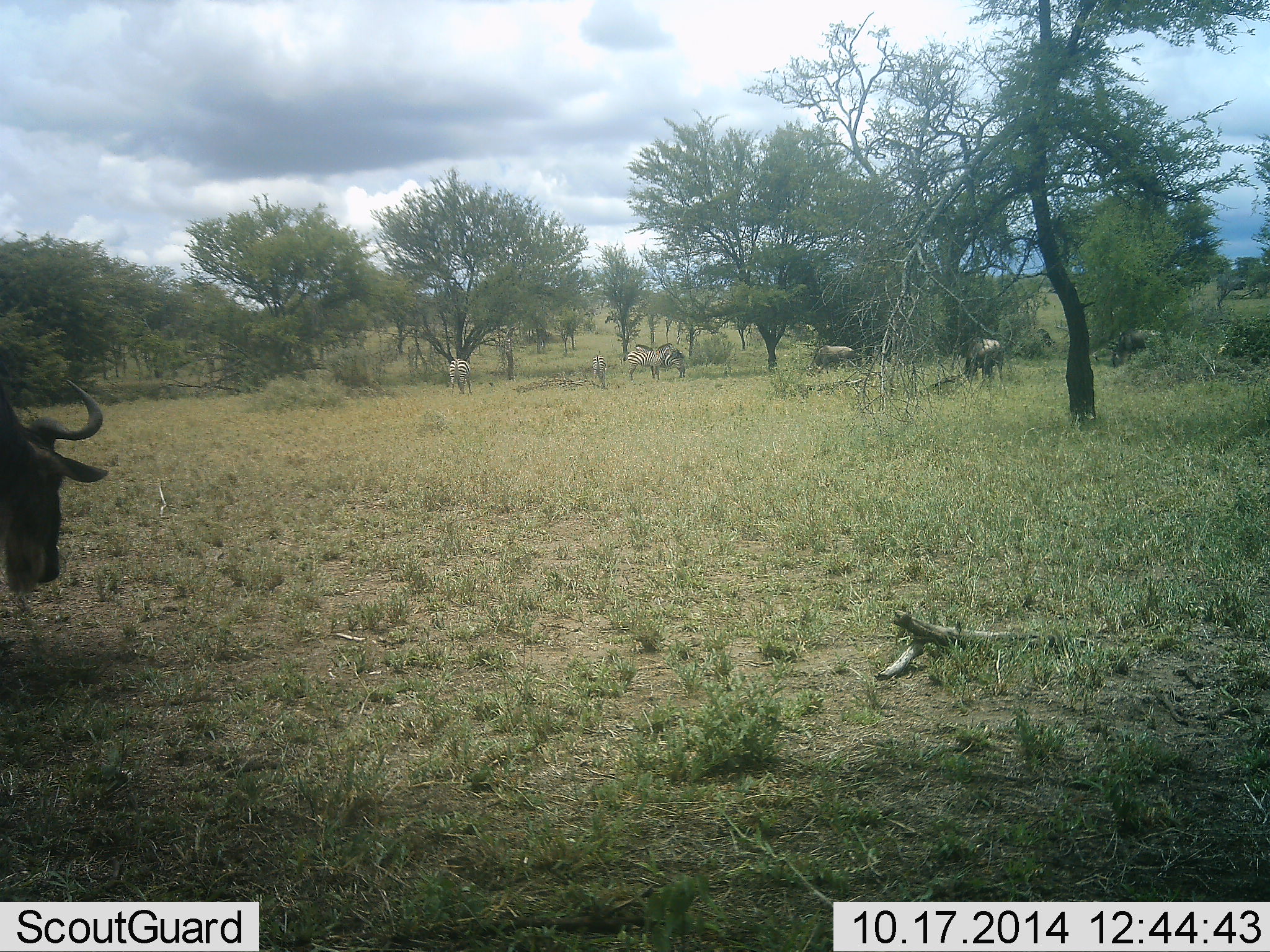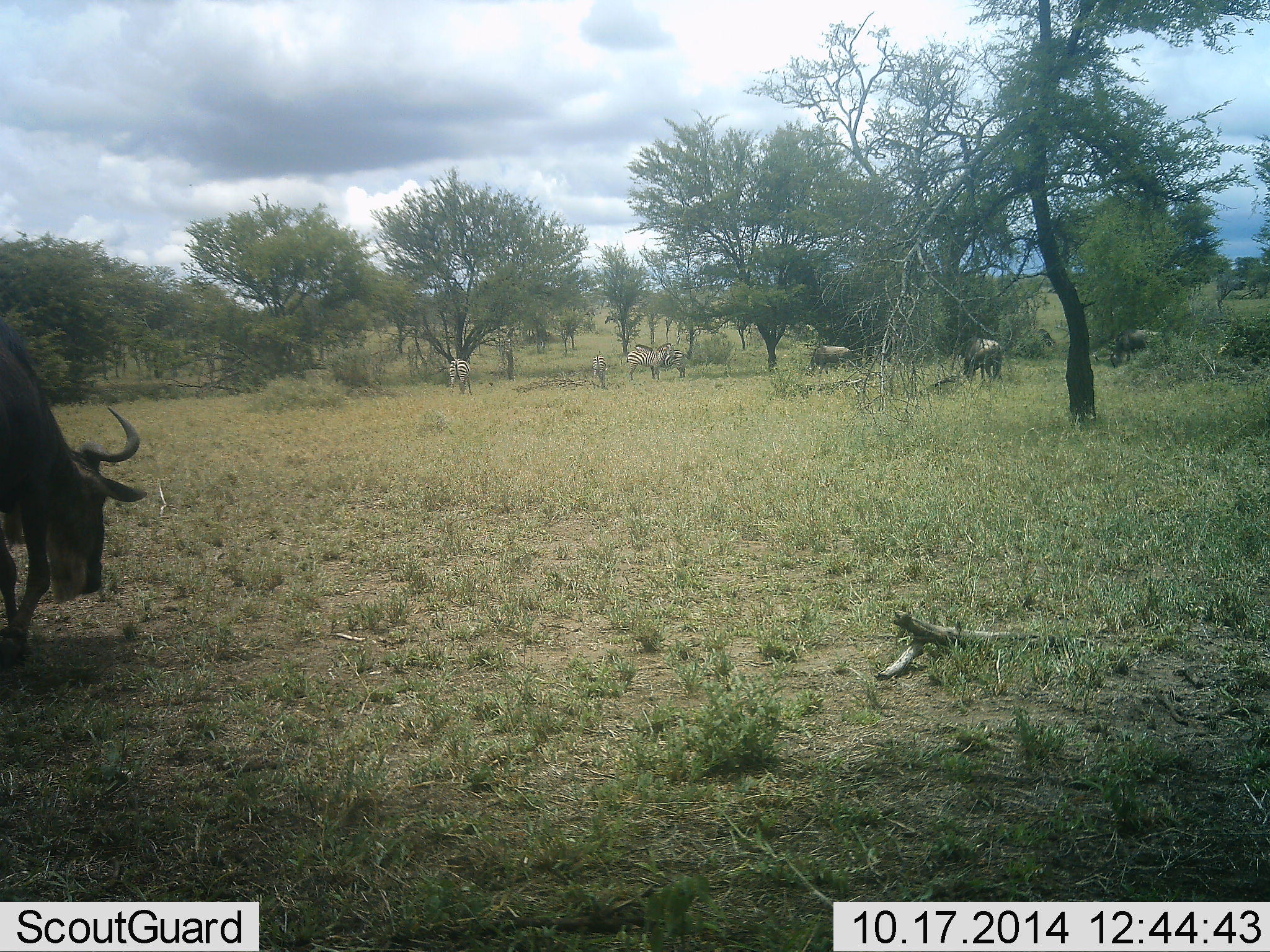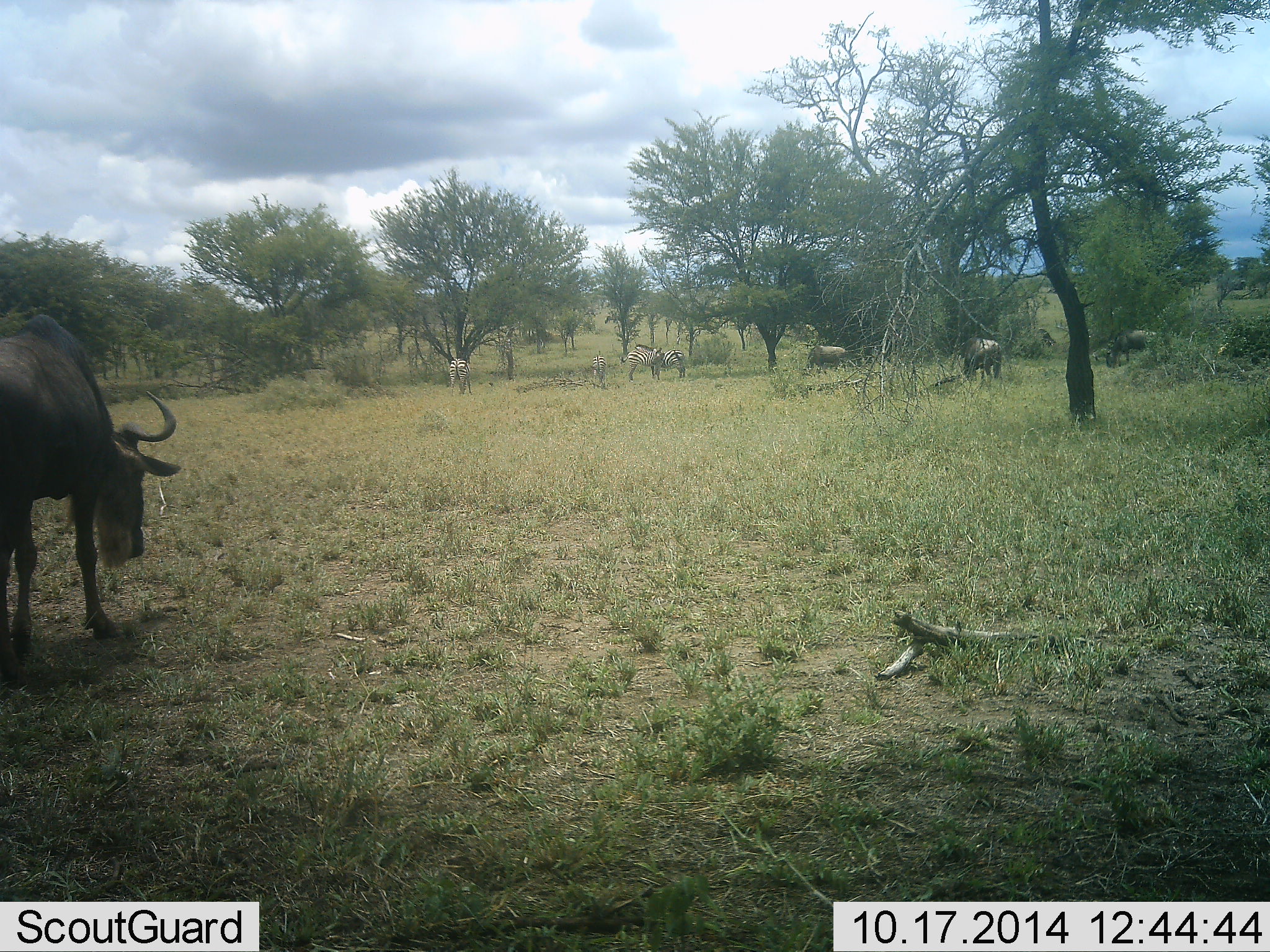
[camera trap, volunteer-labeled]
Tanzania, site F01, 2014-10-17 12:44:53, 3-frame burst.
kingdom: Animalia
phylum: Chordata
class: Mammalia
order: Artiodactyla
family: Bovidae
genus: Connochaetes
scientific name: Connochaetes taurinus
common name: blue wildebeest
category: wildebeest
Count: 4.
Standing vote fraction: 40%.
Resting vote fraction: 0%.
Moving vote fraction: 60%.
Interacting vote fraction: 0%.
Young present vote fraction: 0%.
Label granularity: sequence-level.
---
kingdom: Animalia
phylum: Chordata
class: Mammalia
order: Perissodactyla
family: Equidae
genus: Equus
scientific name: Equus quagga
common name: plains zebra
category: zebra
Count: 3.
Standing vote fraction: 70%.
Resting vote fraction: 0%.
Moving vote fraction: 10%.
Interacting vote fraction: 10%.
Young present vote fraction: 0%.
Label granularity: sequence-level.